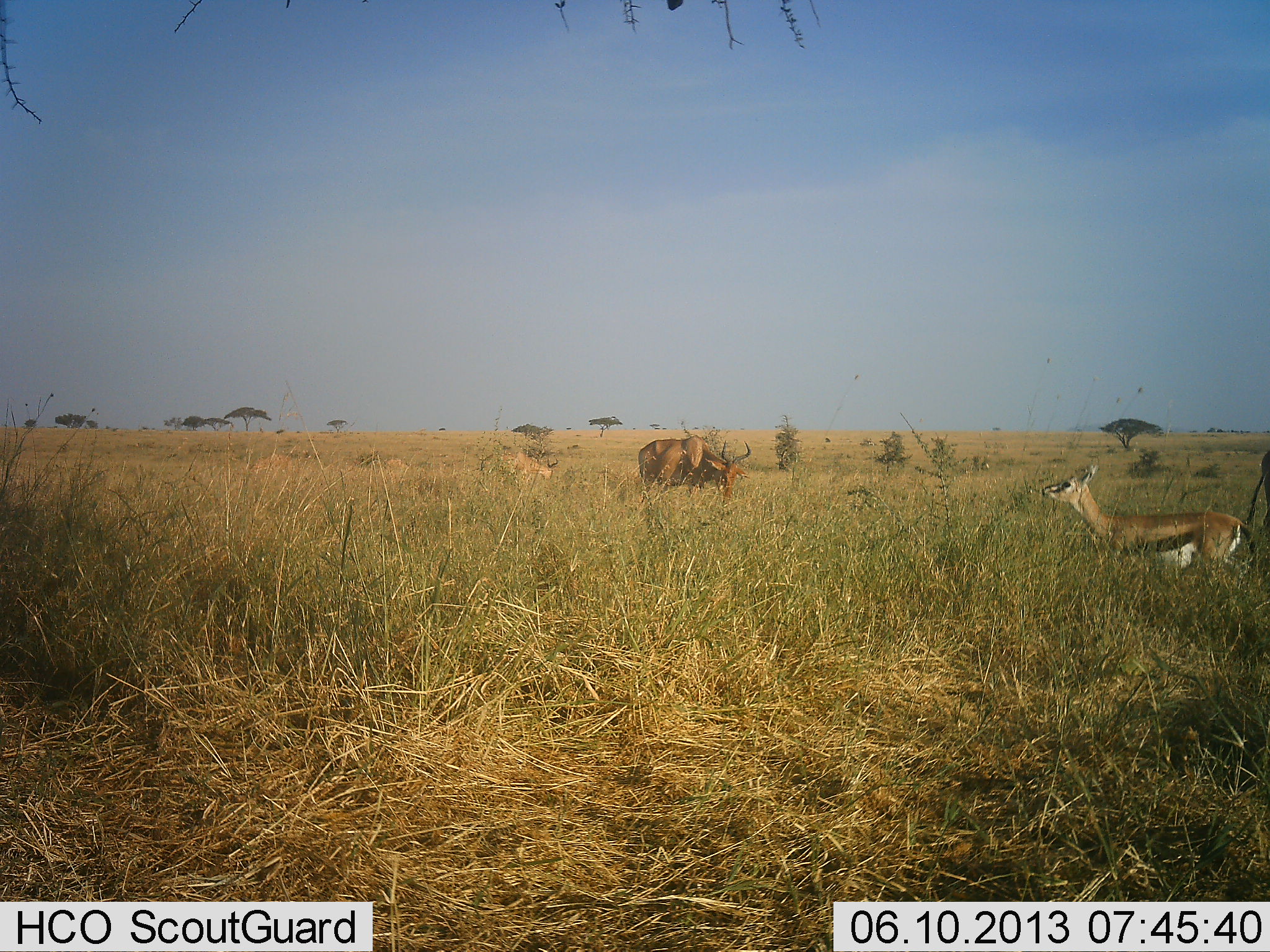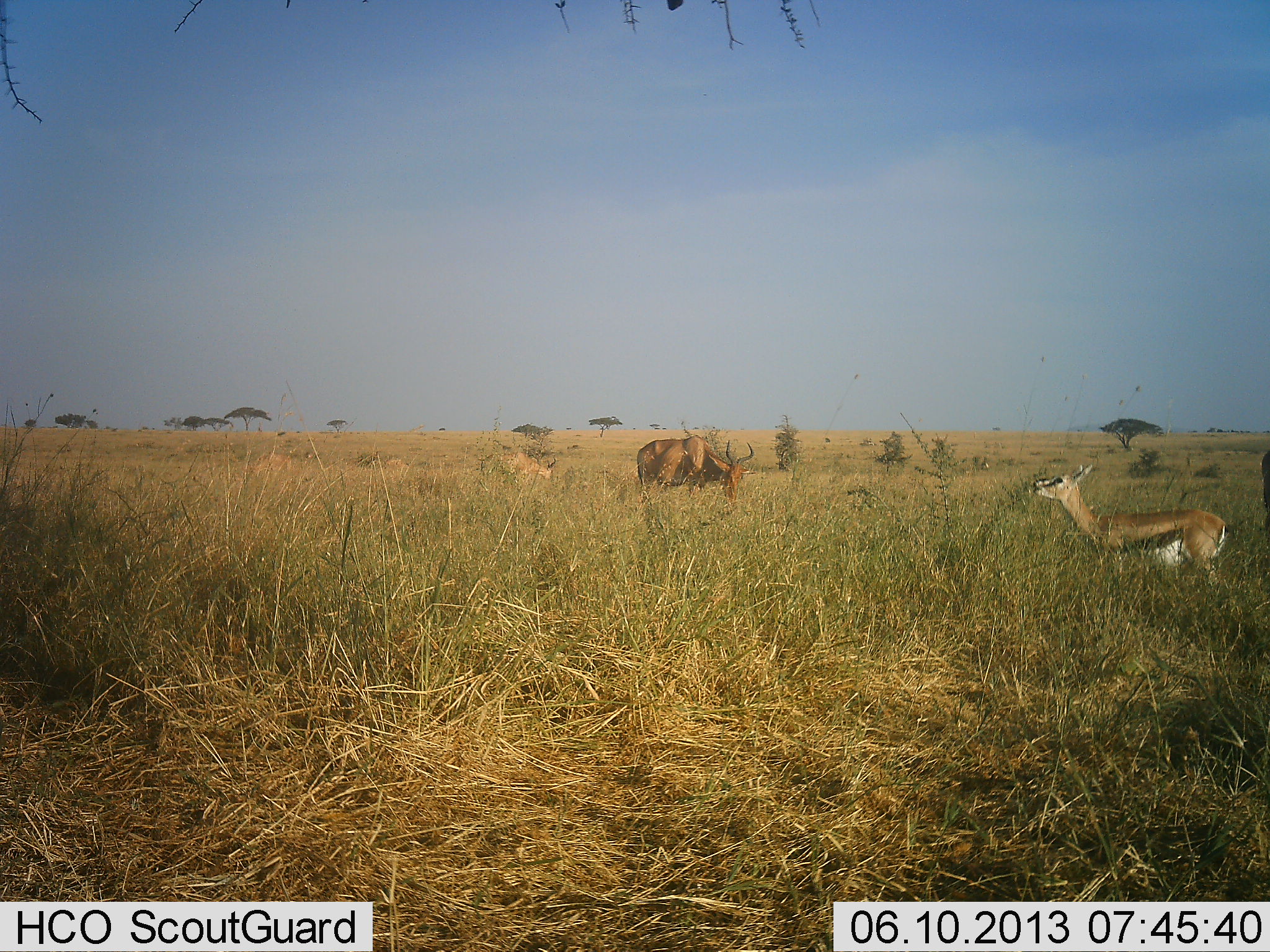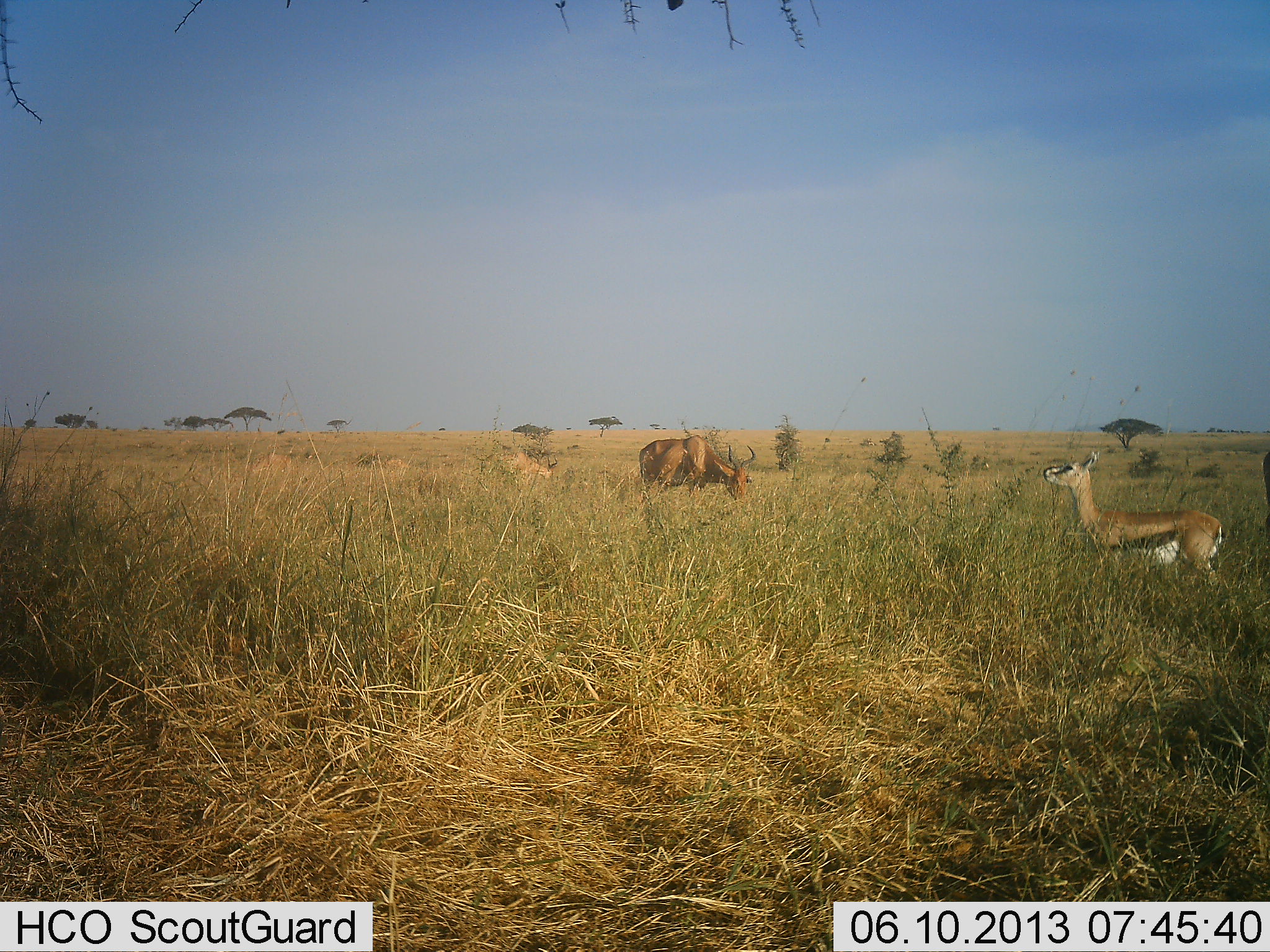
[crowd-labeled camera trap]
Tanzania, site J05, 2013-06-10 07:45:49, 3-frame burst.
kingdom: Animalia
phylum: Chordata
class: Mammalia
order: Artiodactyla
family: Bovidae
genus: Eudorcas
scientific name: Eudorcas thomsonii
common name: thomson's gazelle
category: gazellethomsons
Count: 1.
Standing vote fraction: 62%.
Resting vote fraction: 0%.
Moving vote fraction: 0%.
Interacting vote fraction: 0%.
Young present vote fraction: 0%.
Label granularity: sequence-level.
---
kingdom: Animalia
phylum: Chordata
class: Mammalia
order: Artiodactyla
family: Bovidae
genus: Alcelaphus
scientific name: Alcelaphus buselaphus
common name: hartebeest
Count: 1.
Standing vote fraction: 50%.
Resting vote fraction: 0%.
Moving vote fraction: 0%.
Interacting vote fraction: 0%.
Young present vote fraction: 0%.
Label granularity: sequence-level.